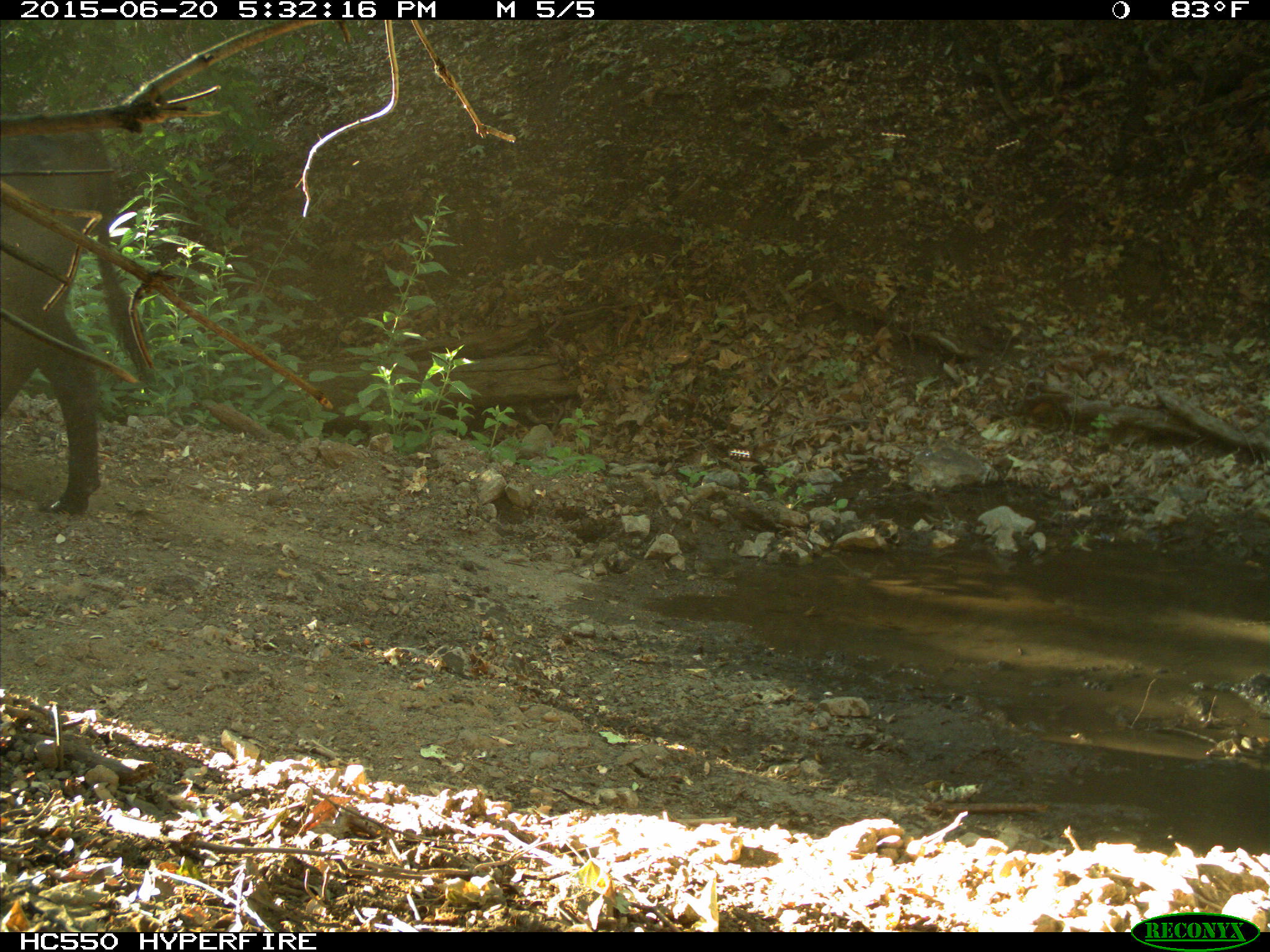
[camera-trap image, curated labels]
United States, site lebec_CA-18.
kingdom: Animalia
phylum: Chordata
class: Mammalia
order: Artiodactyla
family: Bovidae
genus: Bos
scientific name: Bos taurus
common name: domestic cow